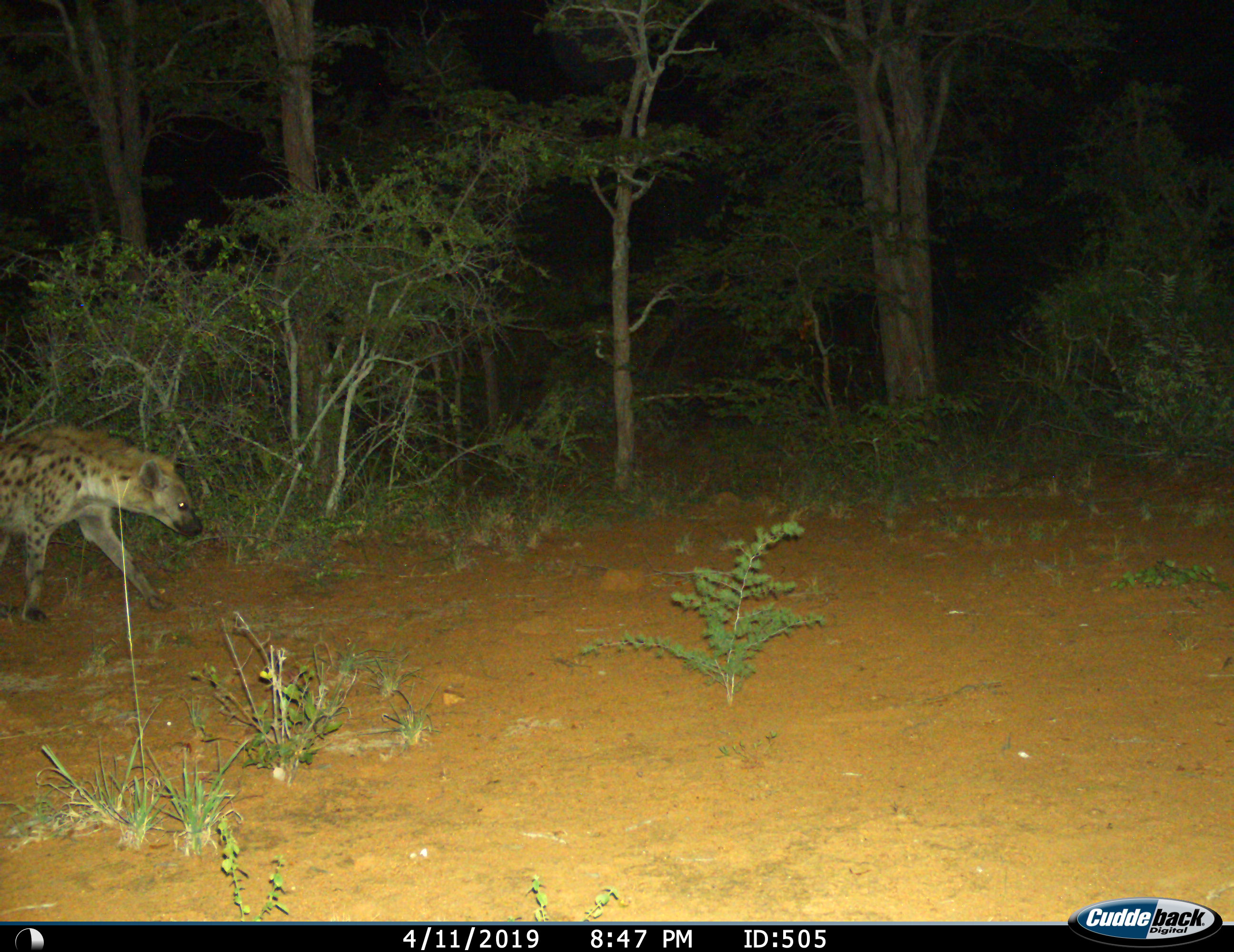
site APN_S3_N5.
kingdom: Animalia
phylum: Chordata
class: Mammalia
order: Carnivora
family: Hyaenidae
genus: Crocuta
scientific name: Crocuta crocuta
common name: spotted hyena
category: hyenaspotted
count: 1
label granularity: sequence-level